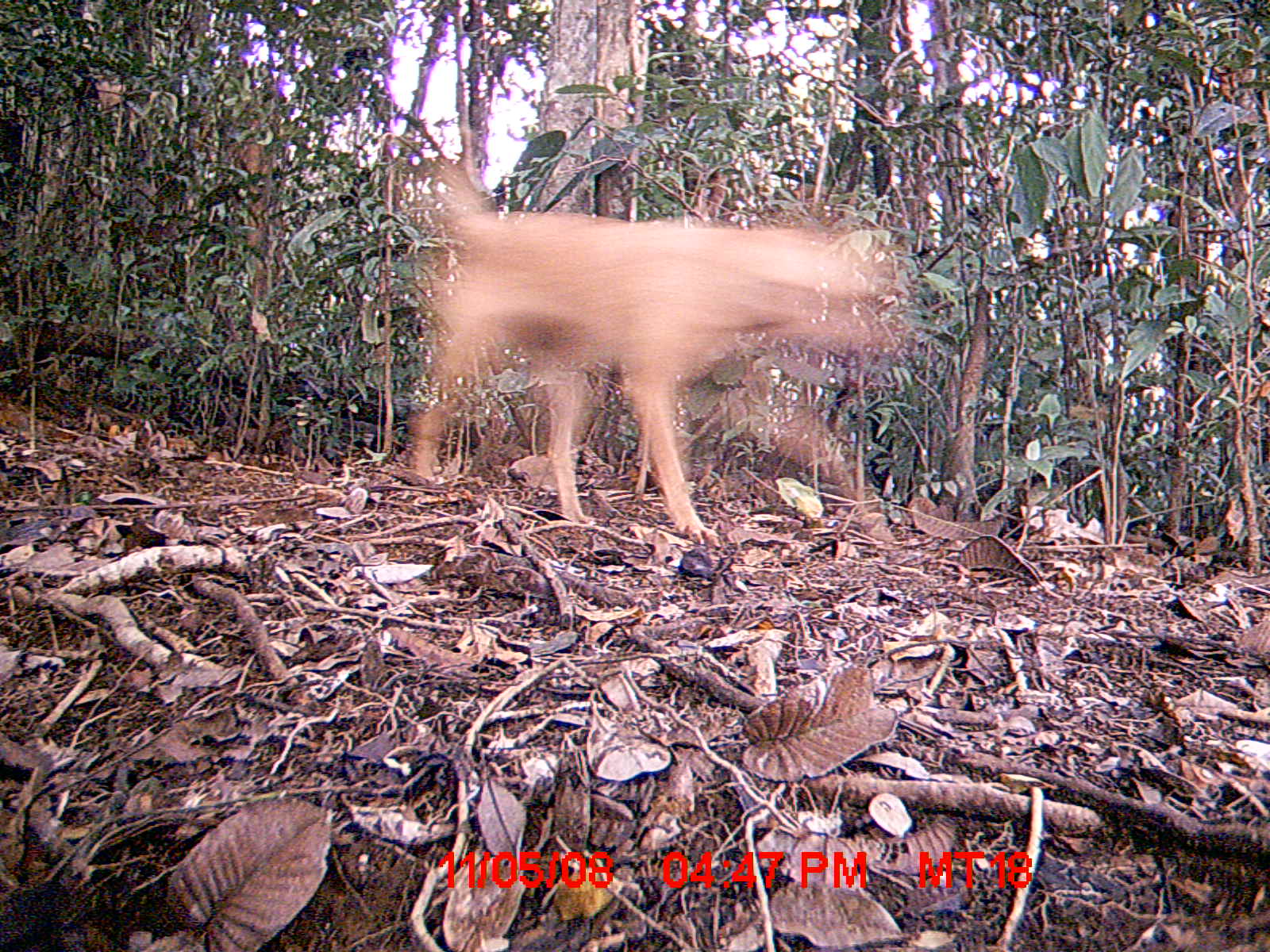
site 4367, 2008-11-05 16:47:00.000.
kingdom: Animalia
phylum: Chordata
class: Mammalia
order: Carnivora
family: Canidae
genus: Canis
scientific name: Canis familiaris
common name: domestic dog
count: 2